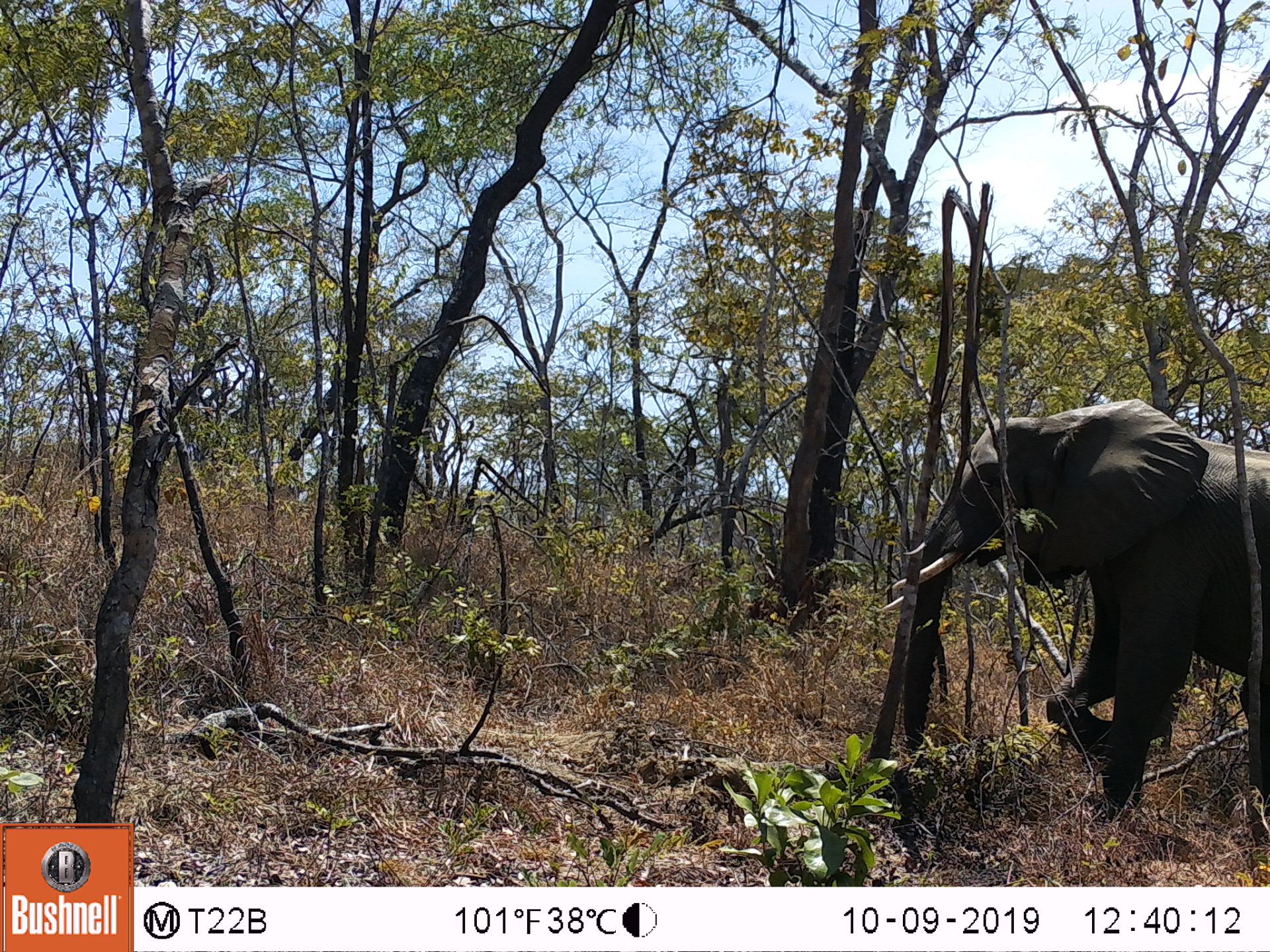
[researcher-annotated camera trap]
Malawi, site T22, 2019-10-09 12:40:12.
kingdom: Animalia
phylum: Chordata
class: Mammalia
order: Proboscidea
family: Elephantidae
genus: Loxodonta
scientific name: Loxodonta africana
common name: african savanna elephant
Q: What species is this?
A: African savanna elephant (Loxodonta africana).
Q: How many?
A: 1.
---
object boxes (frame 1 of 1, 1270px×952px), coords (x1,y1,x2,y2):
african savanna elephant: (869,394,1269,838)